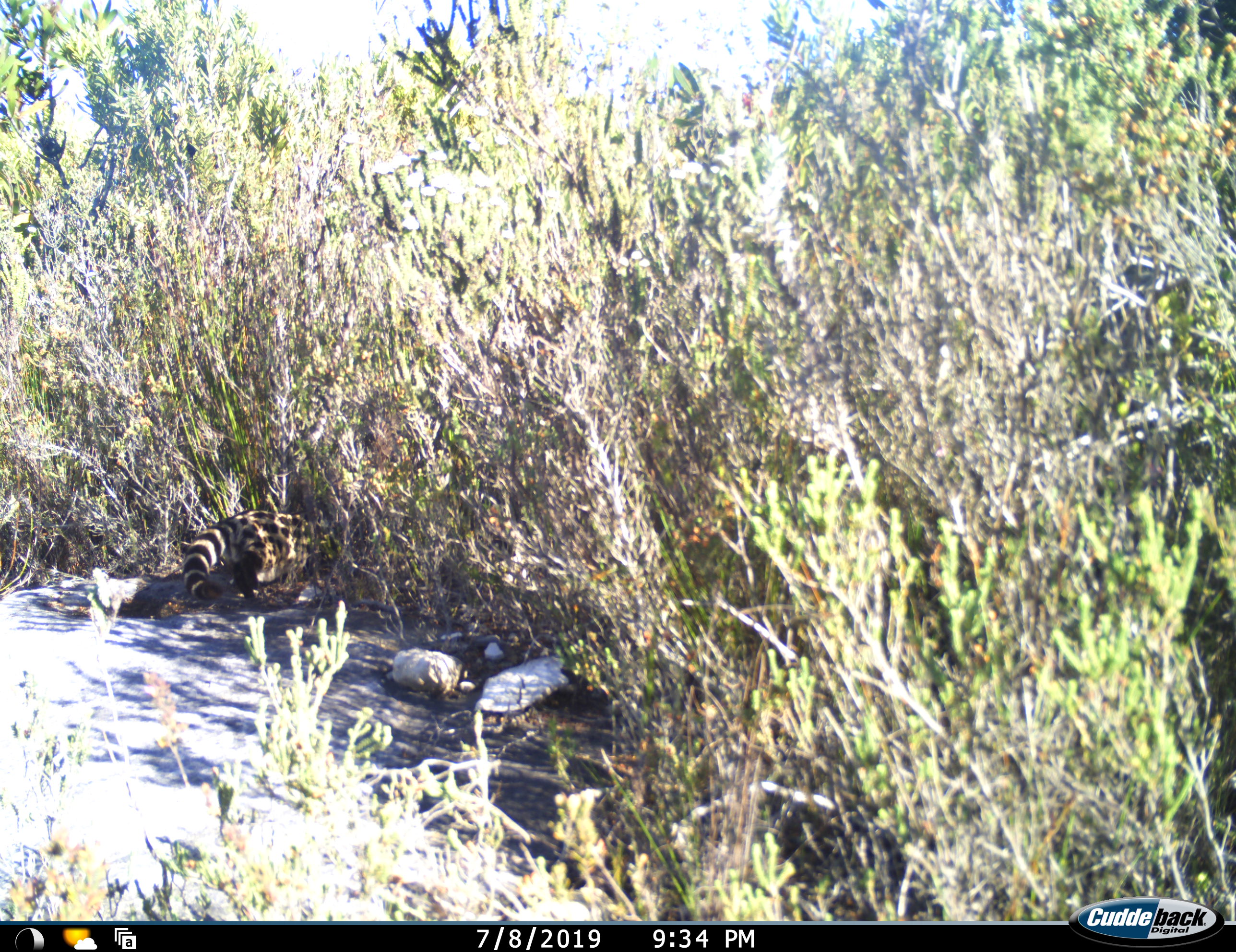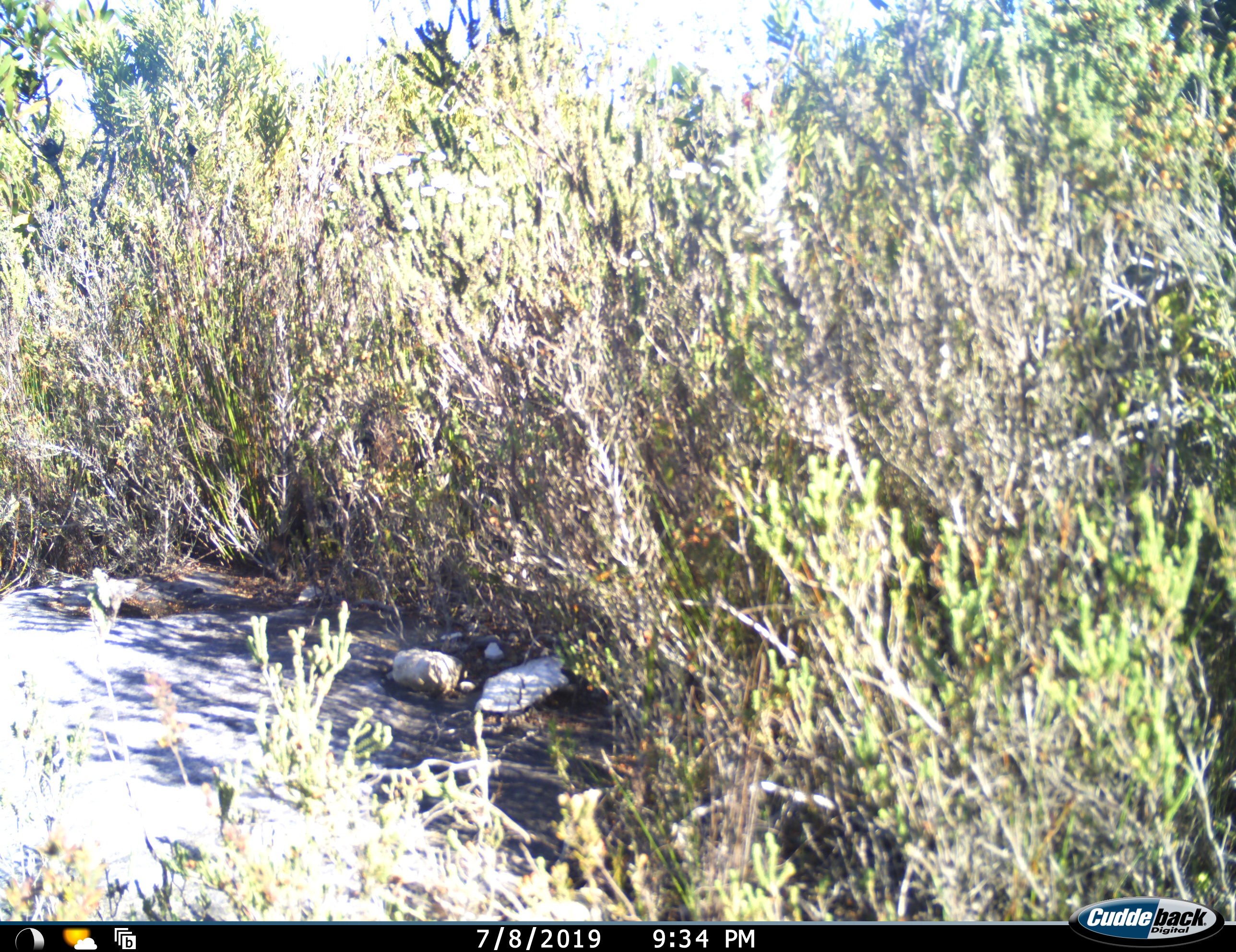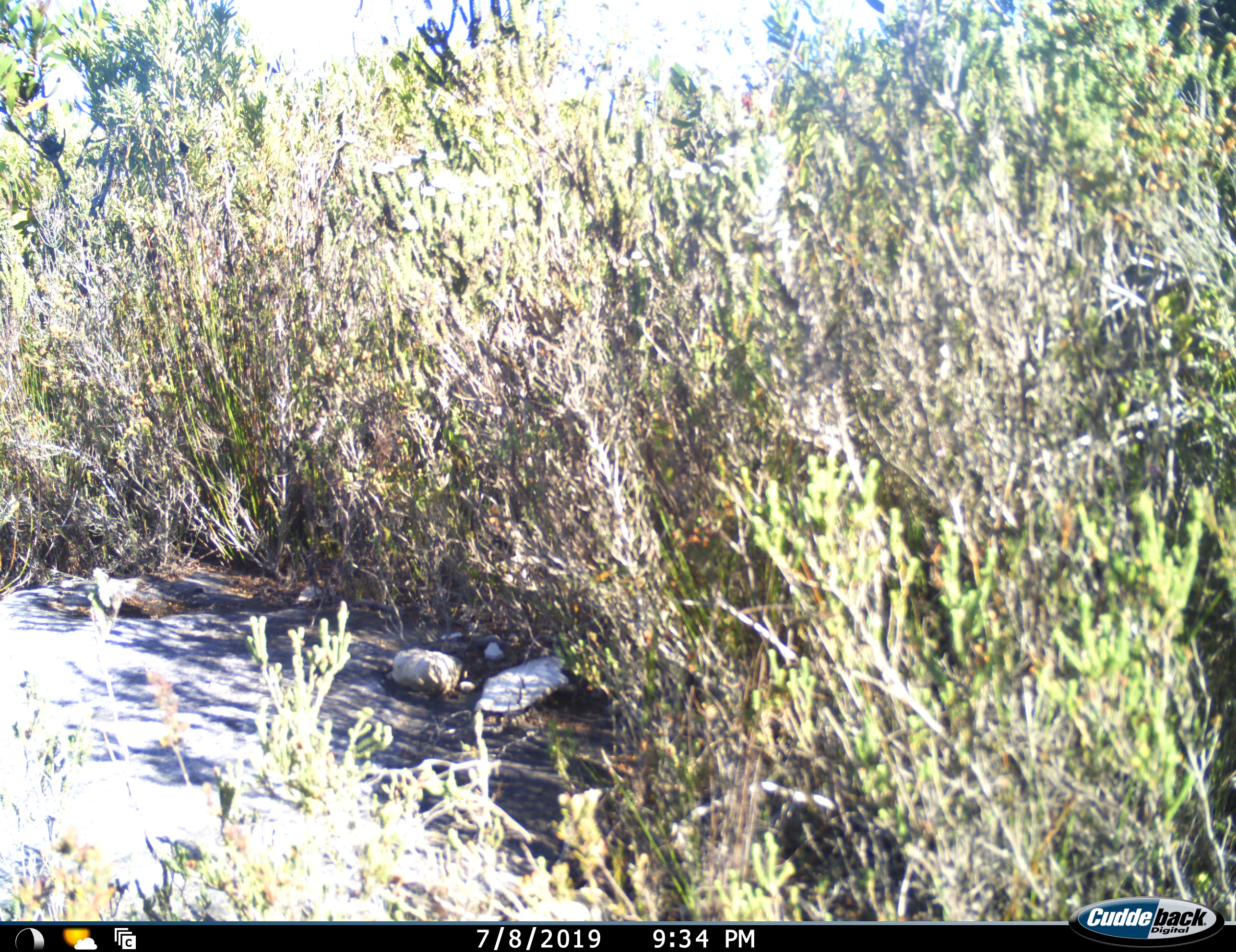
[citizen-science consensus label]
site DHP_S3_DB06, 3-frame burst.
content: unidentified animal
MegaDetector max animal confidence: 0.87